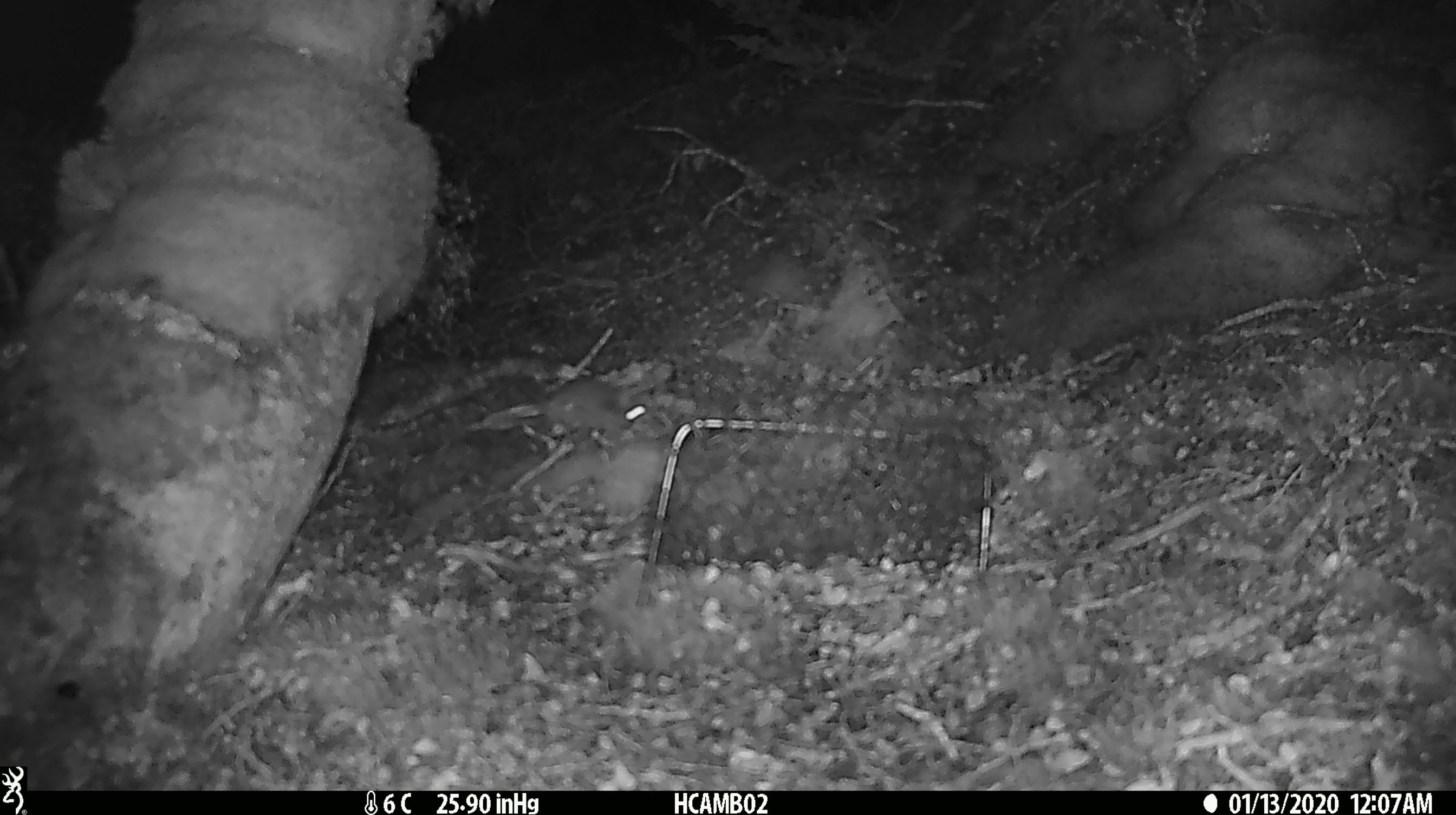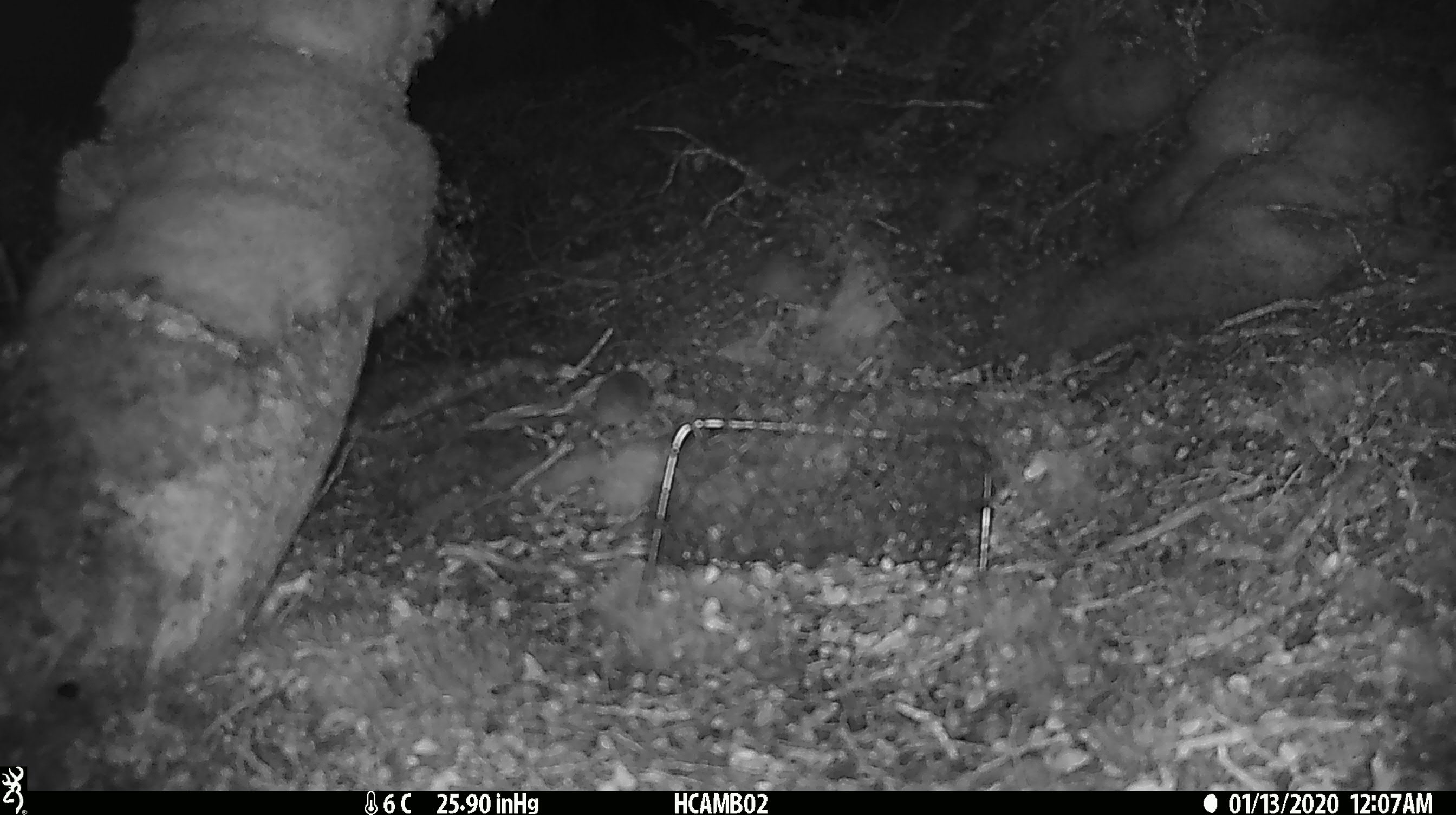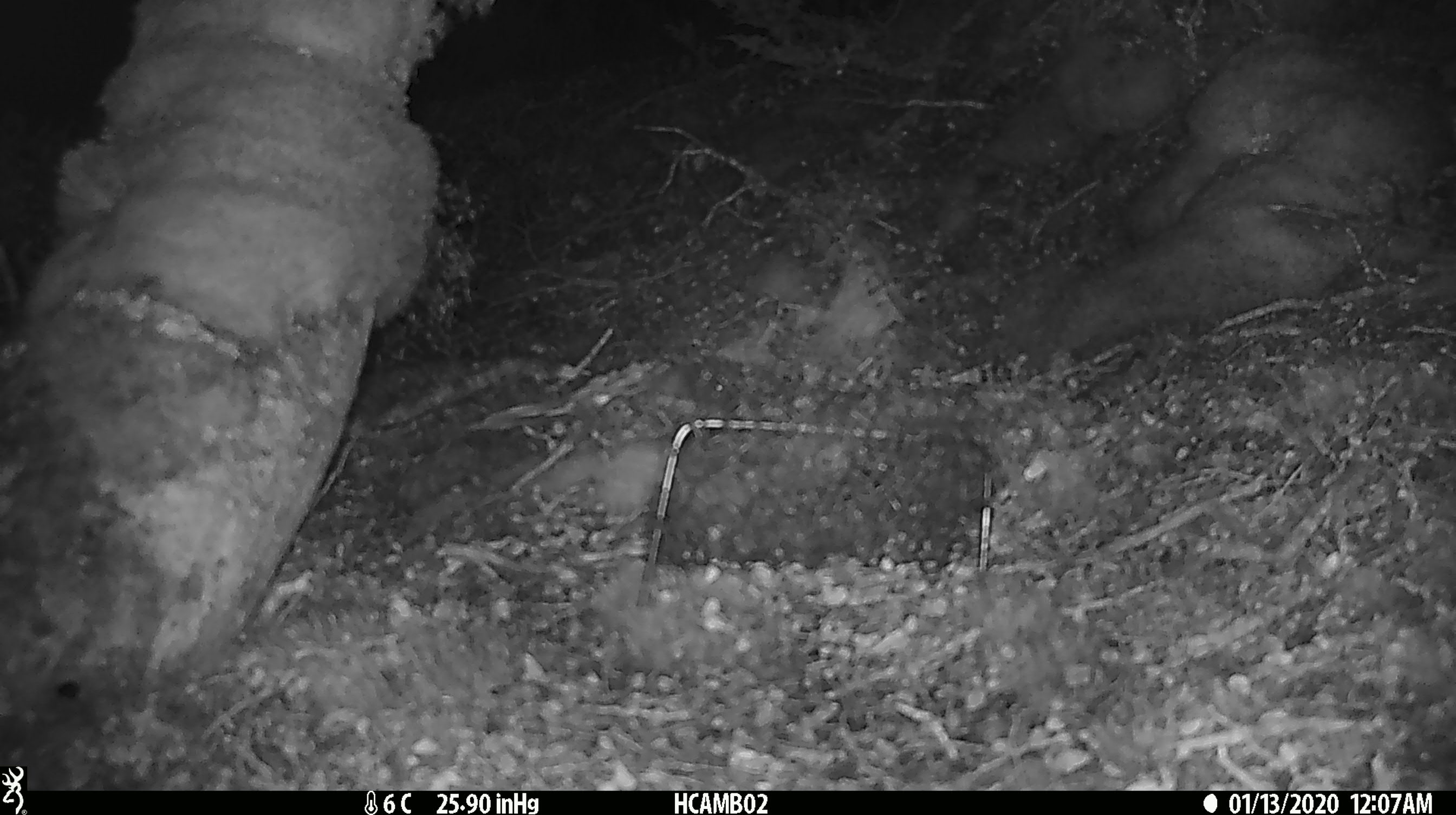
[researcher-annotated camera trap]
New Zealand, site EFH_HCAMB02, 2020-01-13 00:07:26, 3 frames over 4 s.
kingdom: Animalia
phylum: Chordata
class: Mammalia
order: Rodentia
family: Muridae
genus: Mus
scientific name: Mus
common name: mouse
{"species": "mouse (Mus)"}